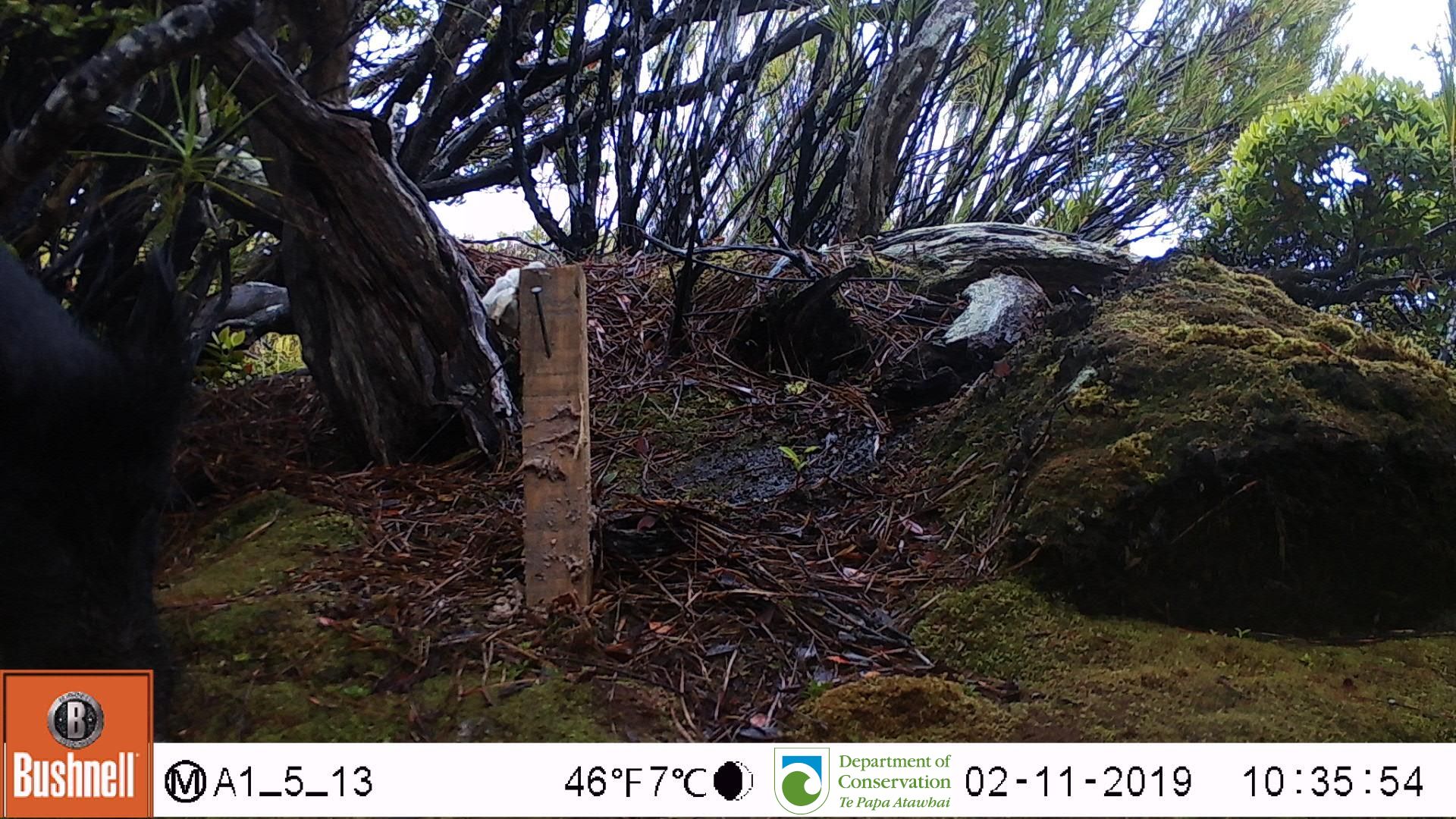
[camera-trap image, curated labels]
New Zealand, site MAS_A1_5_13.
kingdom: Animalia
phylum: Chordata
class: Mammalia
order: Artiodactyla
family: Suidae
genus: Sus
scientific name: Sus scrofa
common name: pig